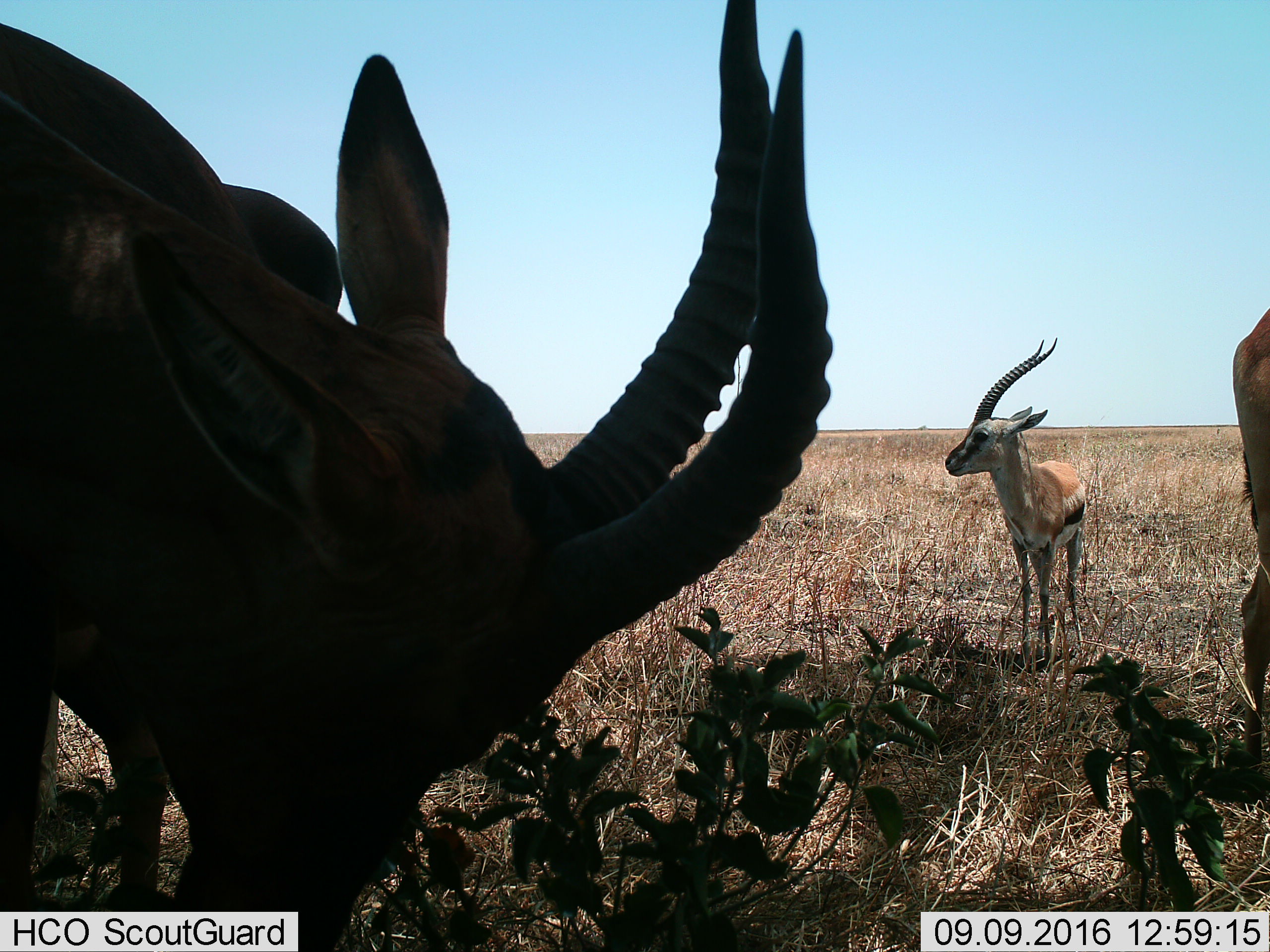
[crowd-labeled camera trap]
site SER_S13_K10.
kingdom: Animalia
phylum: Chordata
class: Mammalia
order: Artiodactyla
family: Bovidae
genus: Eudorcas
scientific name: Eudorcas thomsonii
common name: thomson's gazelle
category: gazellethomsons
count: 3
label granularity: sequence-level